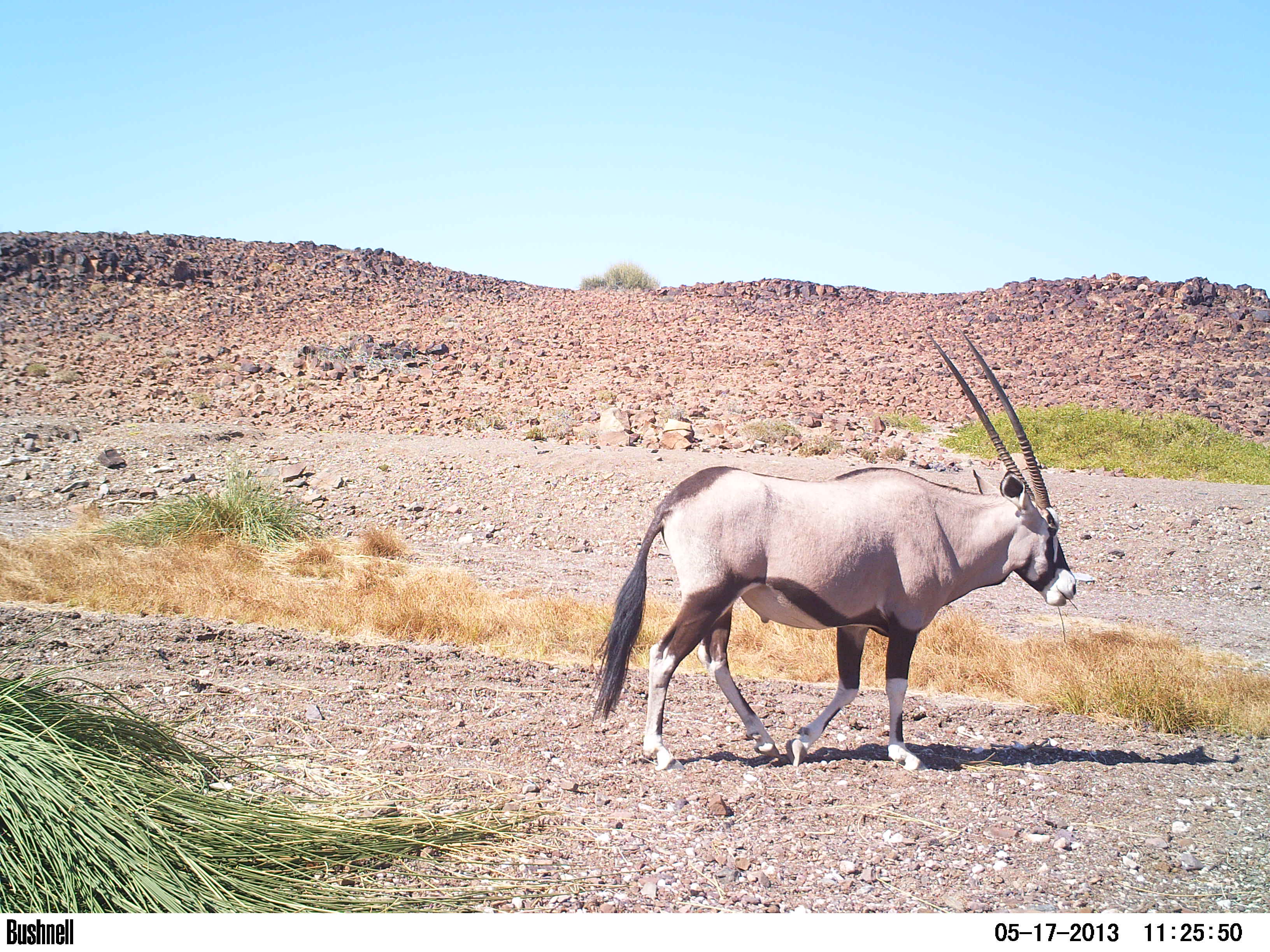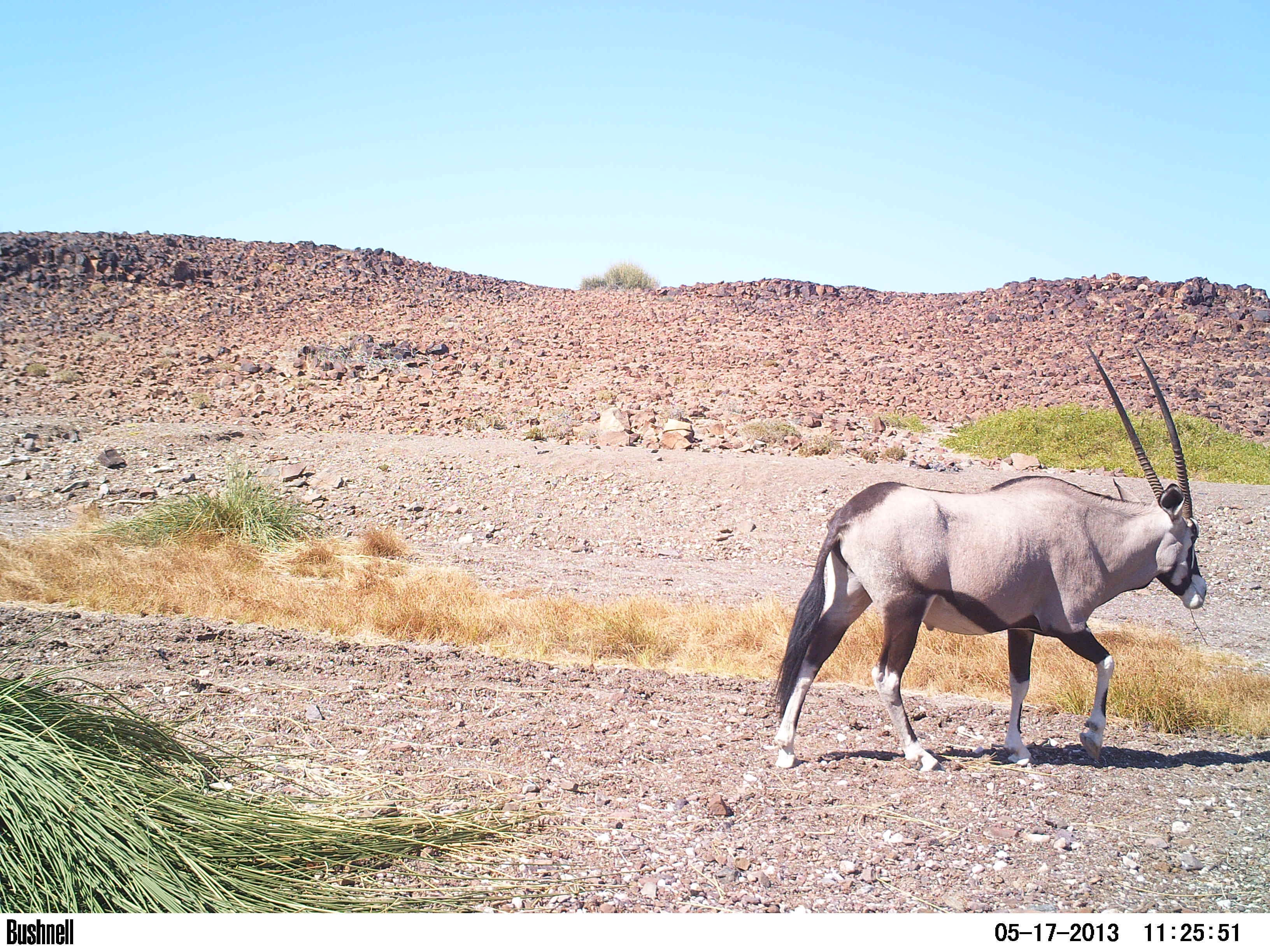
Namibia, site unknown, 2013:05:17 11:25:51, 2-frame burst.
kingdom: Animalia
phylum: Chordata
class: Mammalia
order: Artiodactyla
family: Bovidae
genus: Oryx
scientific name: Oryx gazella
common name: gemsbok